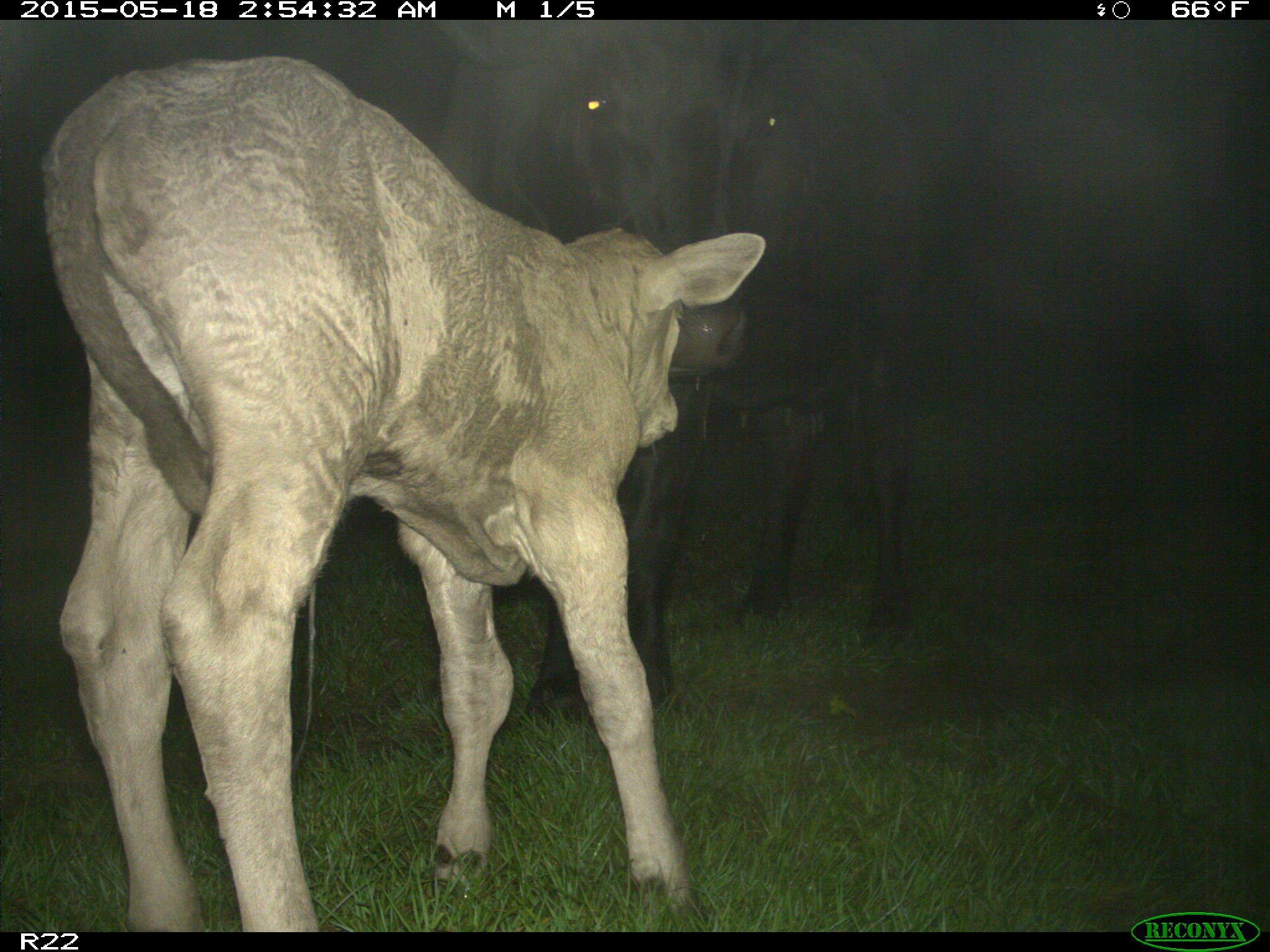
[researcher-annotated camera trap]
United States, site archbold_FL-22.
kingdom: Animalia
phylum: Chordata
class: Mammalia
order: Artiodactyla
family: Bovidae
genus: Bos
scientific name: Bos taurus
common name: domestic cow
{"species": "Bos taurus (domestic cow)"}